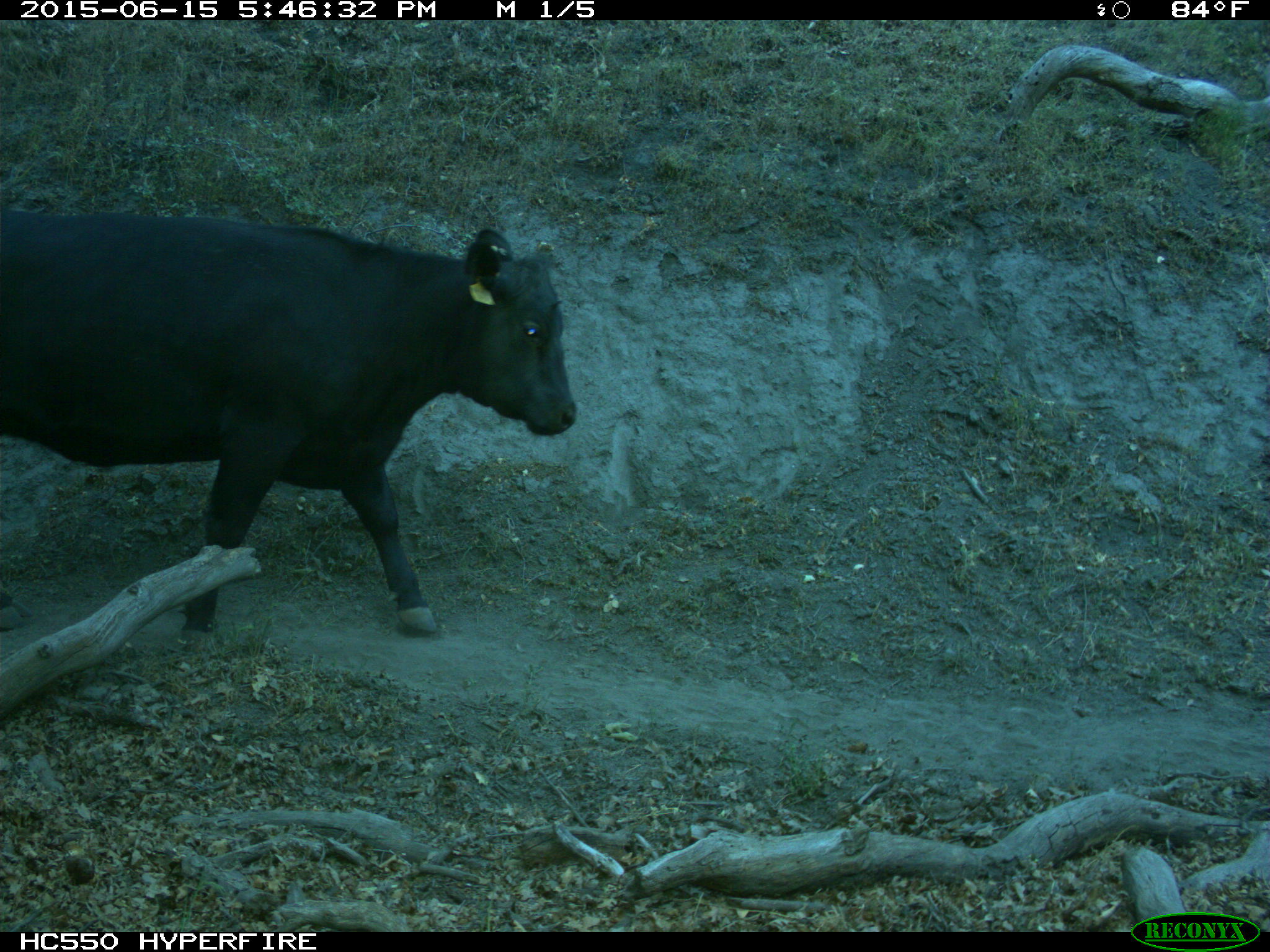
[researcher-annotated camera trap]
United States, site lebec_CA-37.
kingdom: Animalia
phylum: Chordata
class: Mammalia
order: Artiodactyla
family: Bovidae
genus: Bos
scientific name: Bos taurus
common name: domestic cow